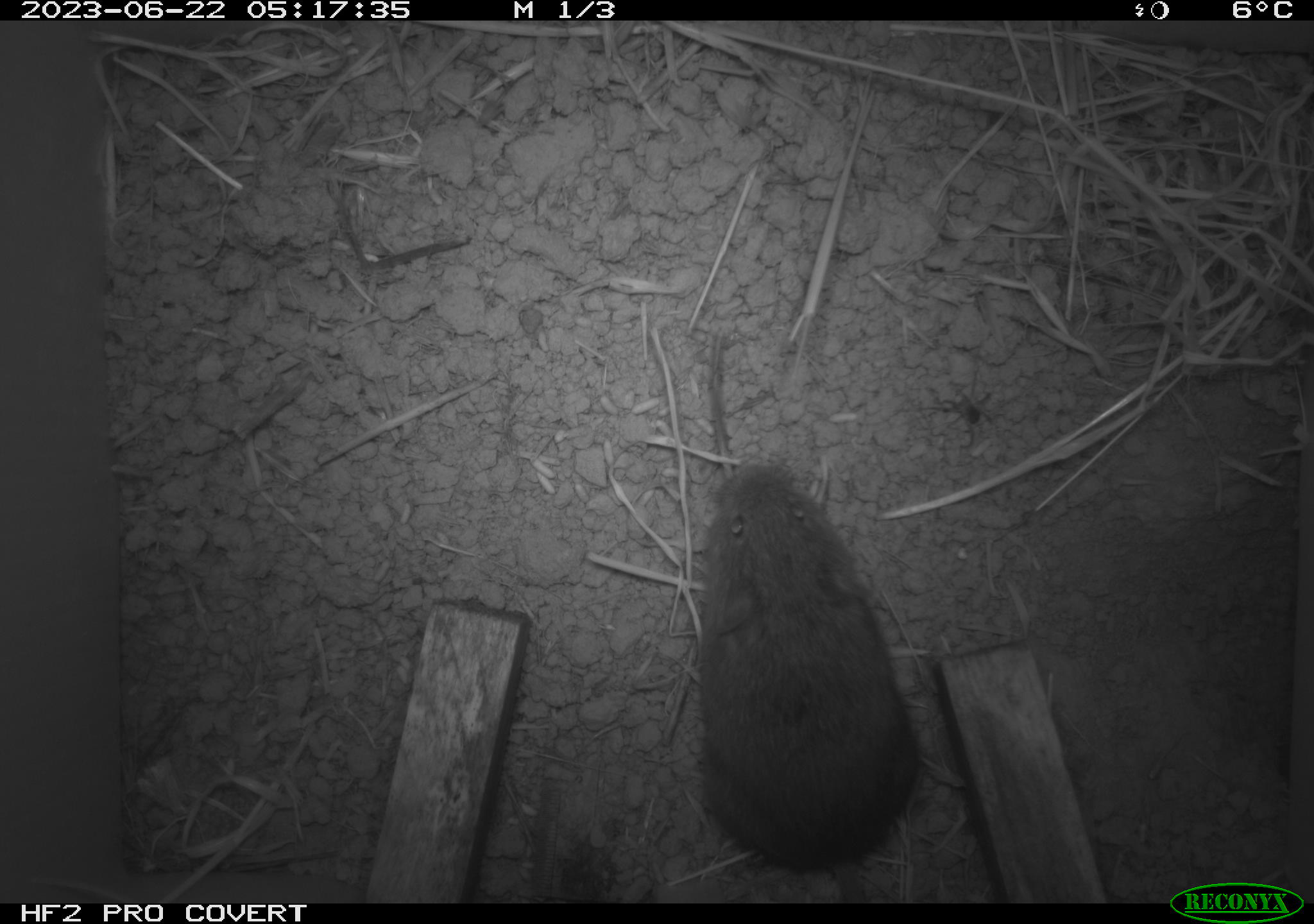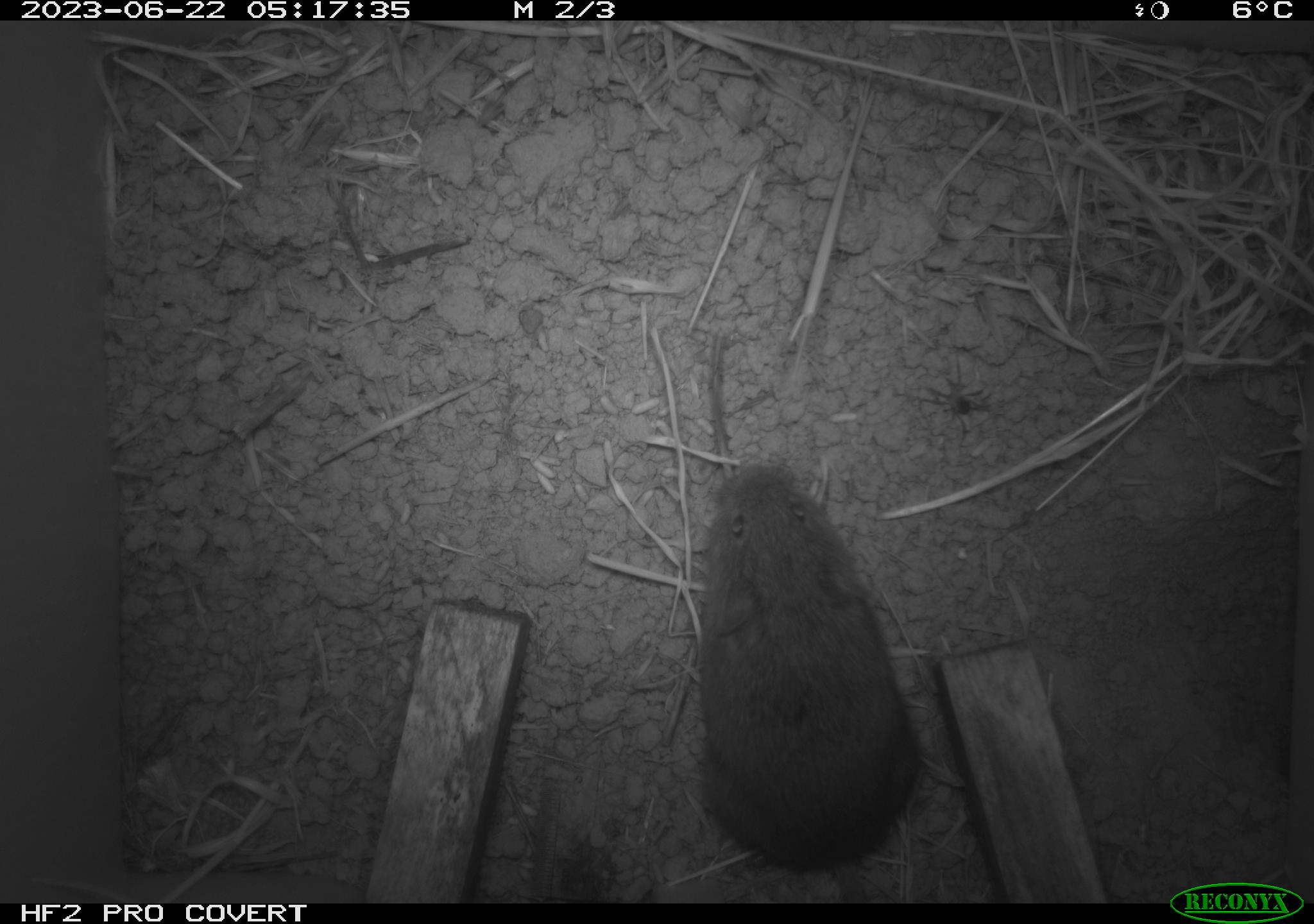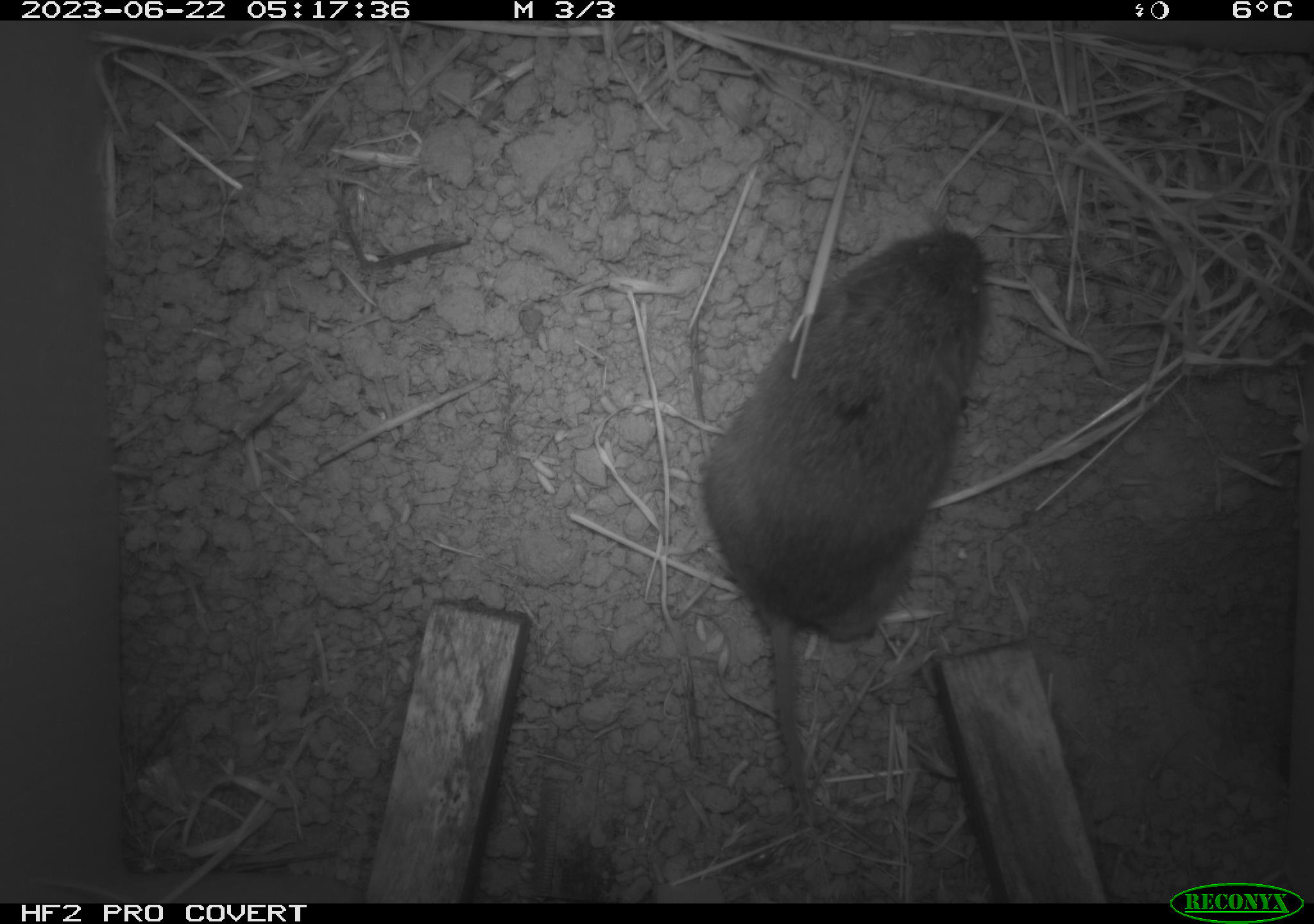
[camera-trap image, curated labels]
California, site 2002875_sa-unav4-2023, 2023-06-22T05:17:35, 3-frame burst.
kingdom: Animalia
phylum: Chordata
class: Mammalia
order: Rodentia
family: Cricetidae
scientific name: Arvicolinae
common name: voles, lemmings, and muskrats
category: arvicolinae subfamily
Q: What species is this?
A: Arvicolinae subfamily (voles, lemmings, and muskrats) (Arvicolinae).